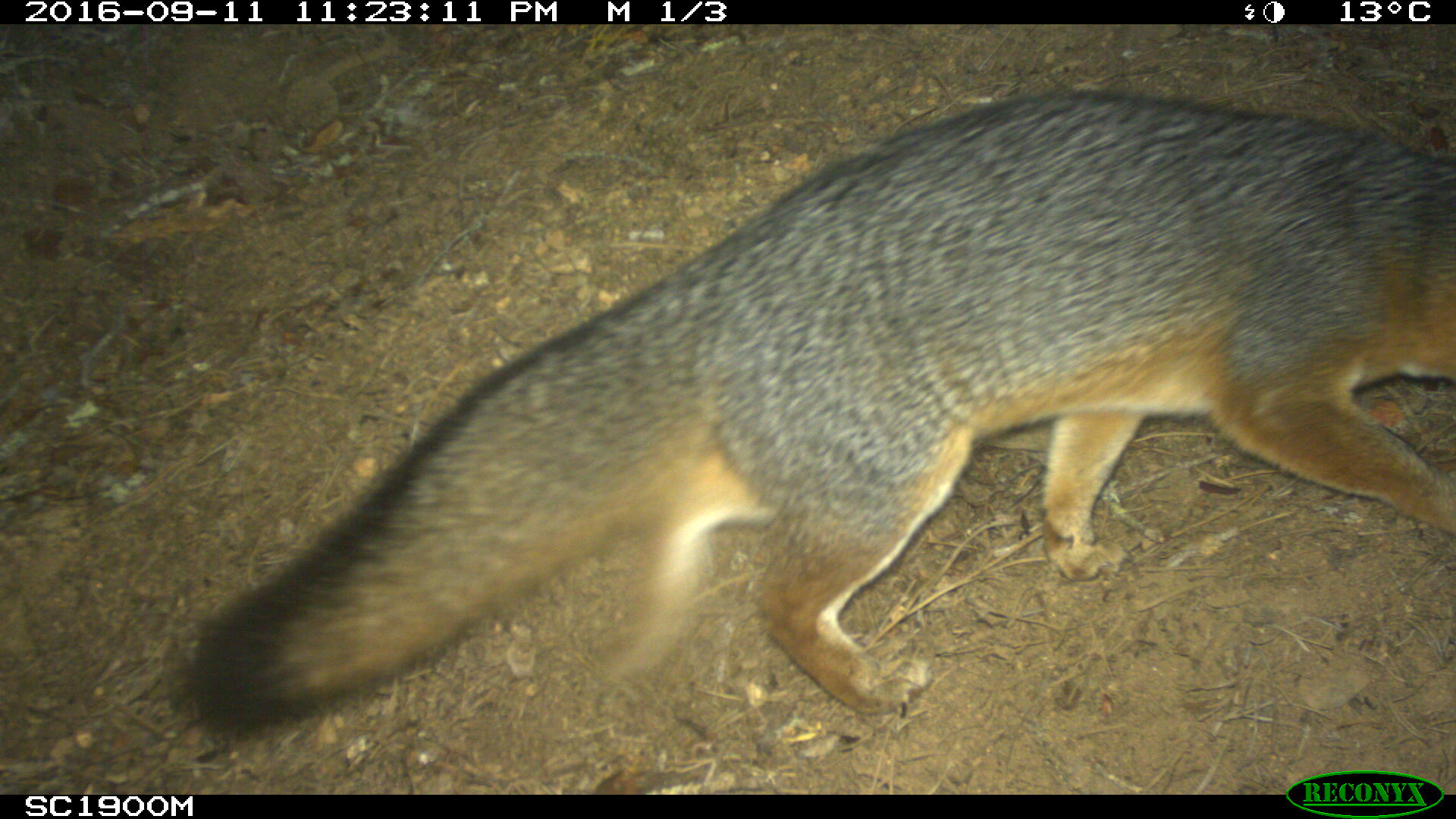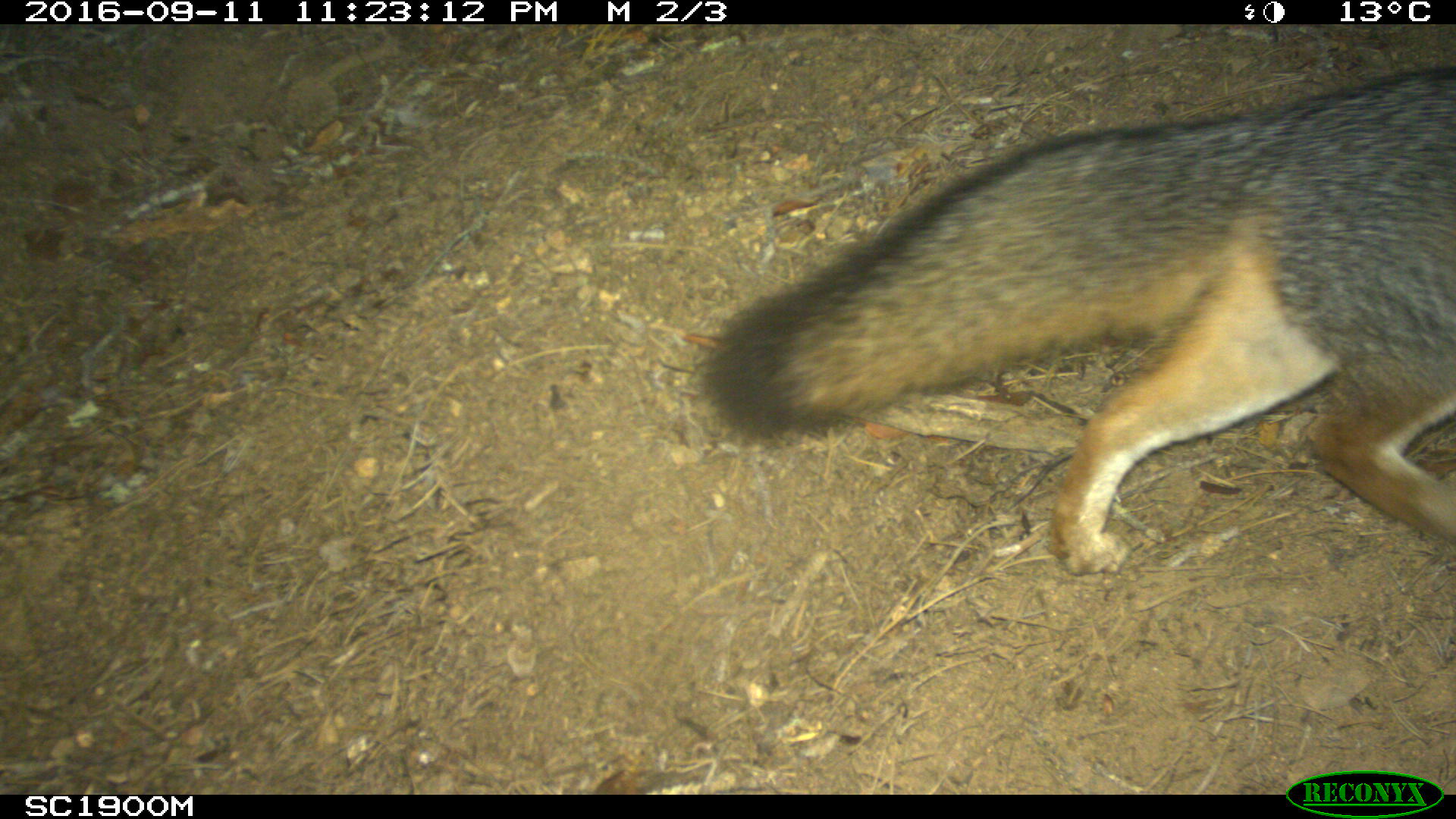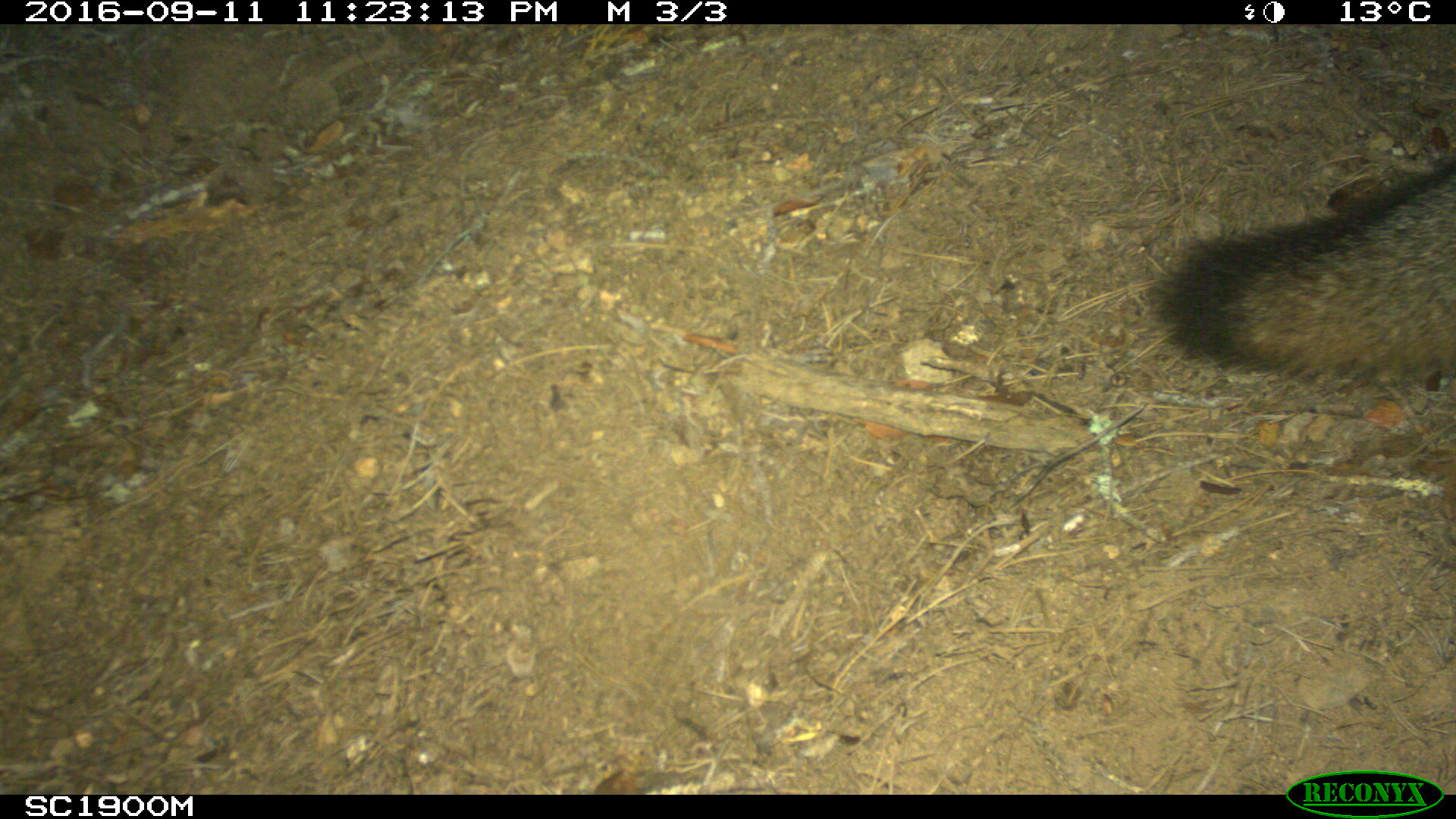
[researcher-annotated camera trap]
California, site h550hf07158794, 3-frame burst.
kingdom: Animalia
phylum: Chordata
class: Mammalia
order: Carnivora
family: Canidae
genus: Urocyon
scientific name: Urocyon littoralis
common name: island fox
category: fox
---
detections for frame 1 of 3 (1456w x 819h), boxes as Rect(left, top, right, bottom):
fox: Rect(186, 89, 1455, 737)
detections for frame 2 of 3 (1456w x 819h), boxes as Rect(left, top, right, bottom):
fox: Rect(703, 62, 1455, 573)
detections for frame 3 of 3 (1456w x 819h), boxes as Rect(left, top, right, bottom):
fox: Rect(1163, 155, 1455, 388)